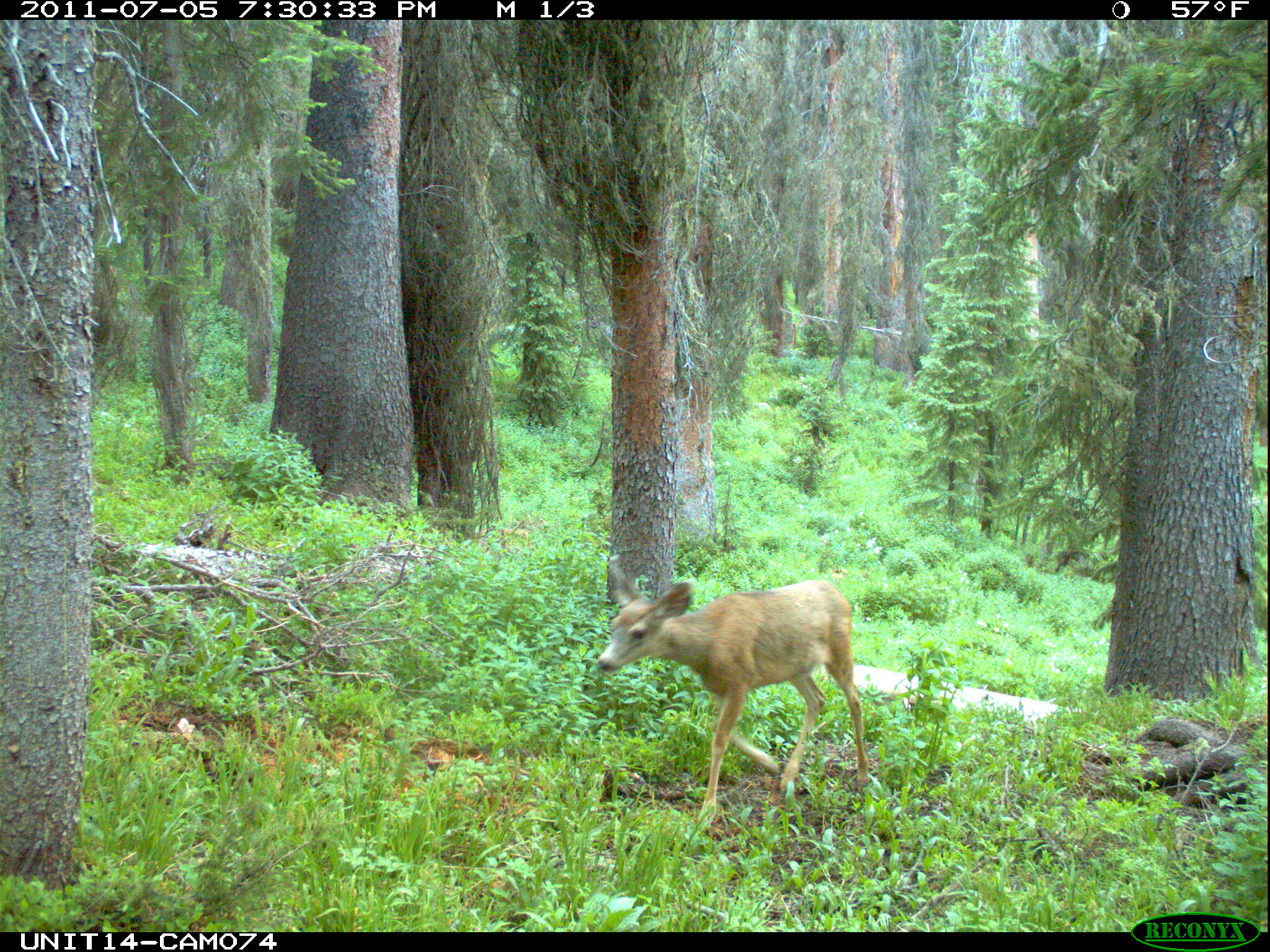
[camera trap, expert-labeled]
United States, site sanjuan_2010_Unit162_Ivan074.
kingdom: Animalia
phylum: Chordata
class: Mammalia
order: Artiodactyla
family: Cervidae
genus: Odocoileus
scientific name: Odocoileus hemionus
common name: mule deer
Odocoileus hemionus (mule deer).